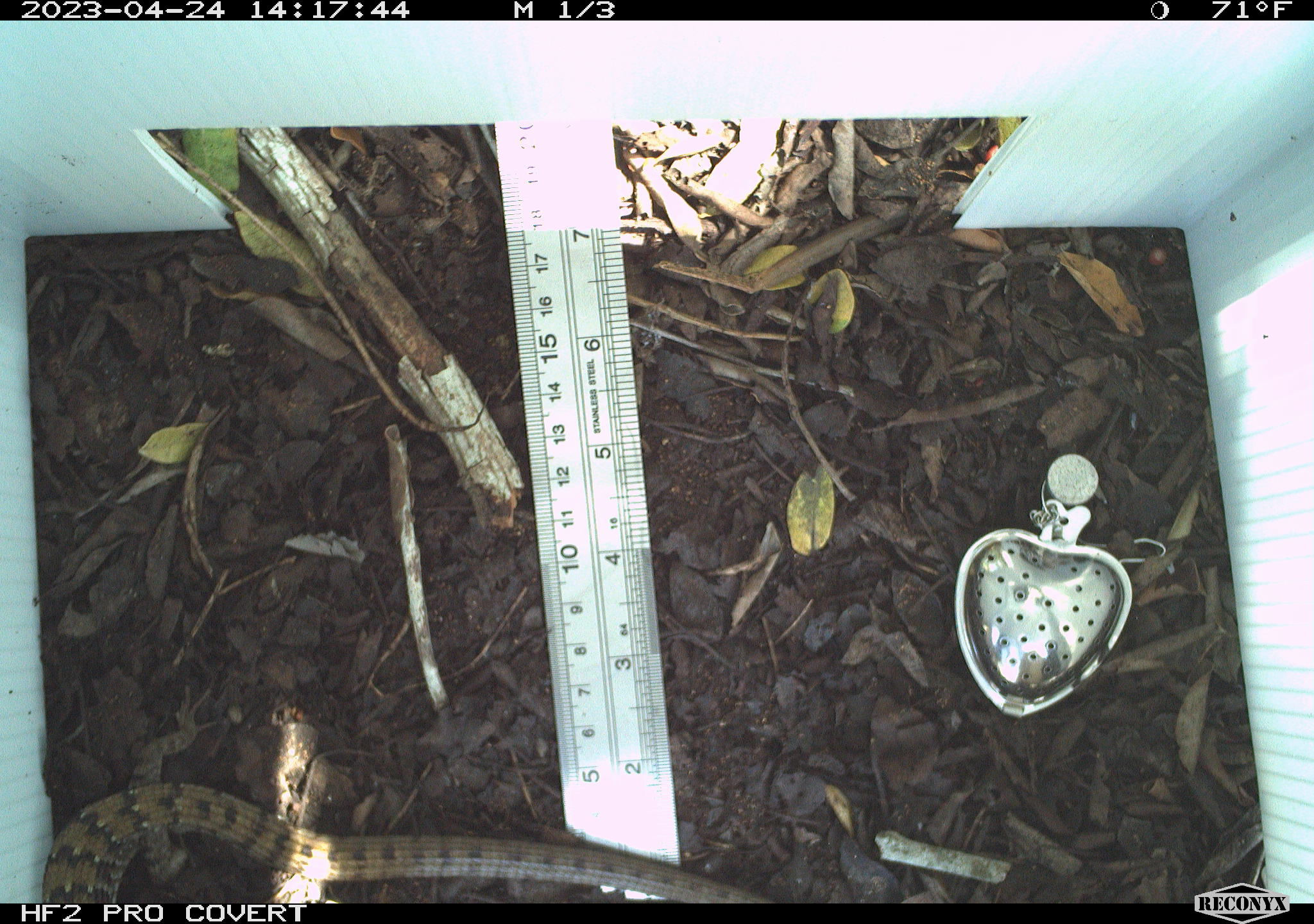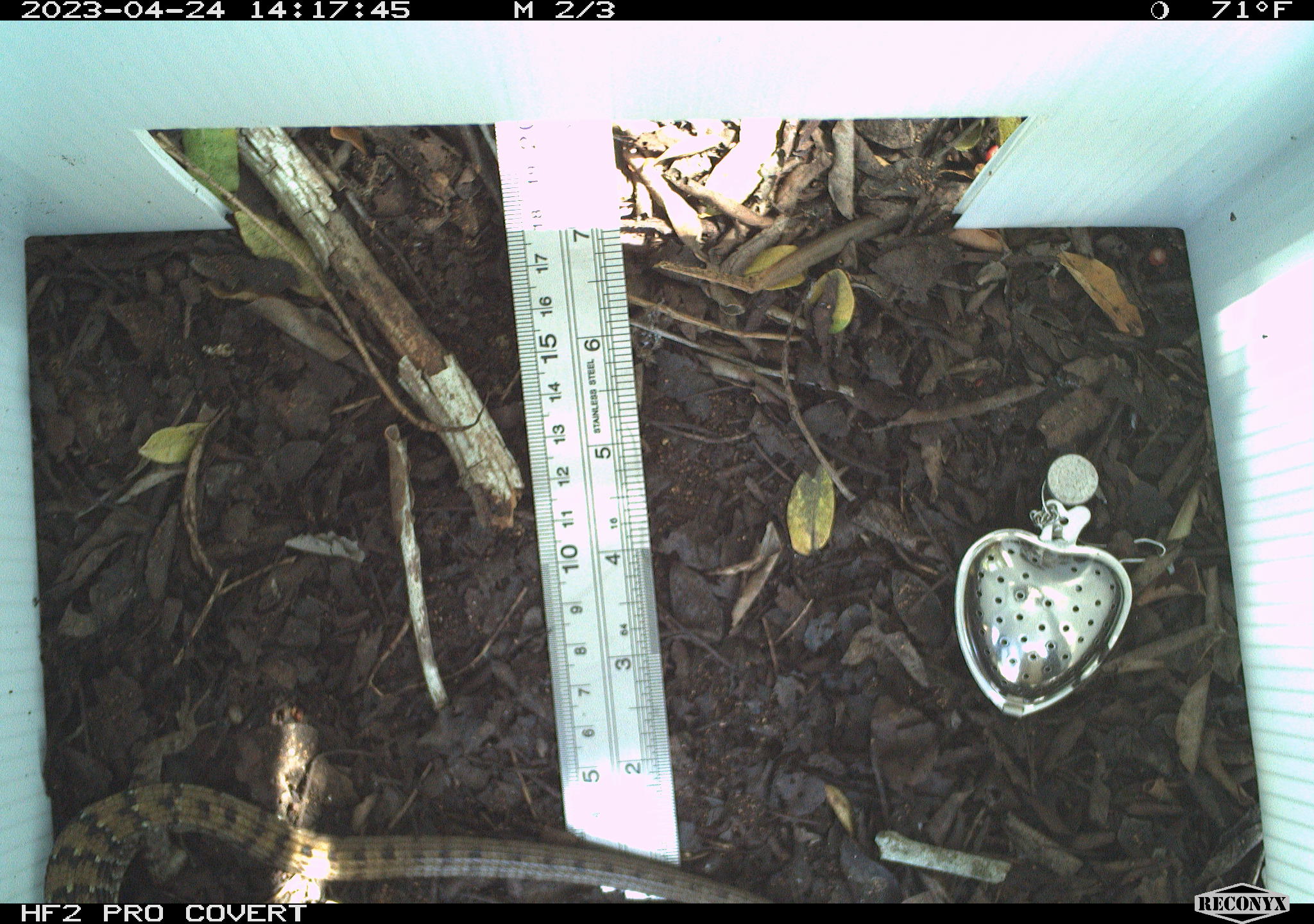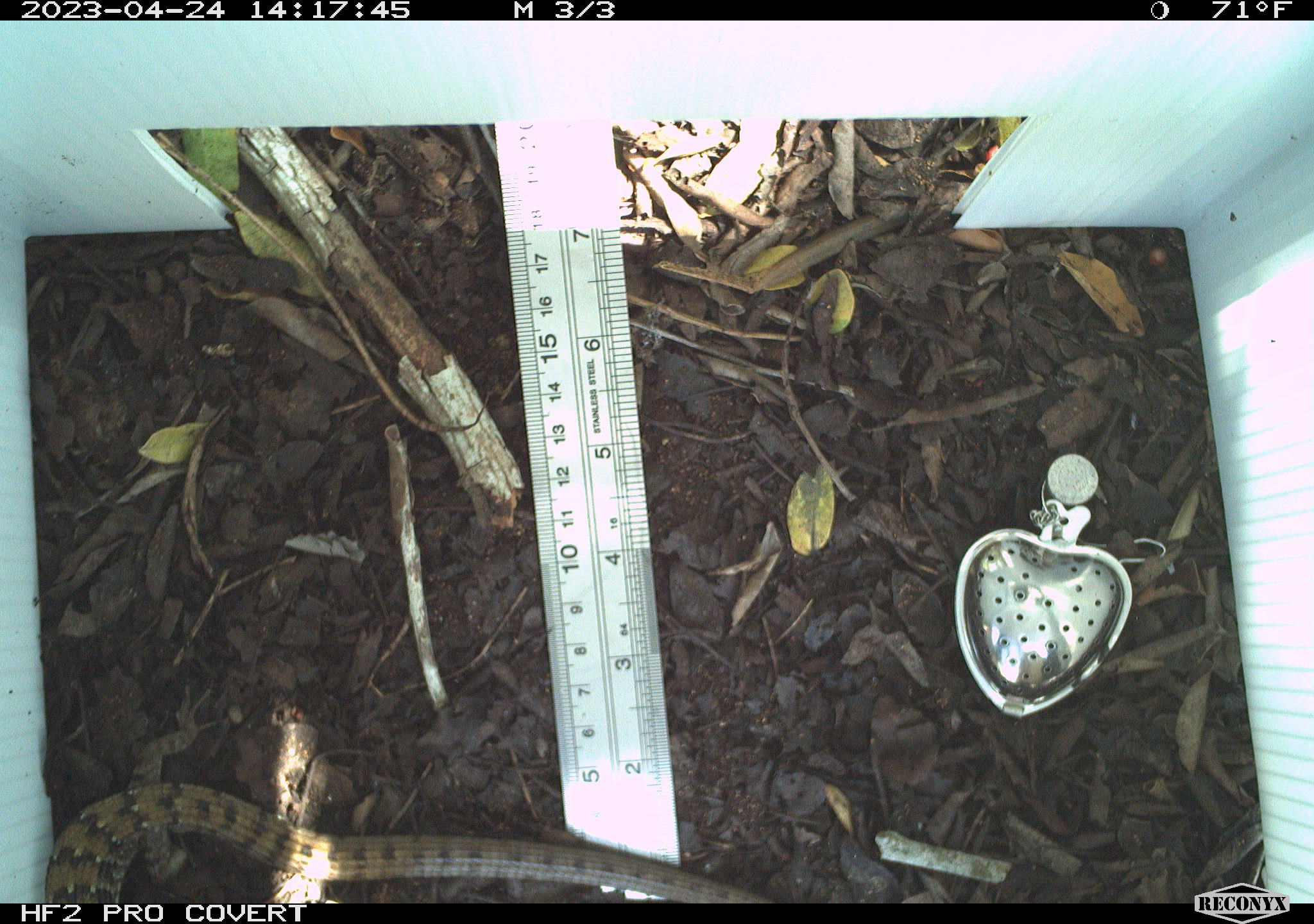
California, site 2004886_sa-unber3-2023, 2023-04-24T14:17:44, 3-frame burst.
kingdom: Animalia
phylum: Chordata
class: Reptilia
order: Squamata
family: Anguidae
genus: Elgaria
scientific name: Elgaria multicarinata webbii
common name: san diego alligator lizard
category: woodland alligator lizard